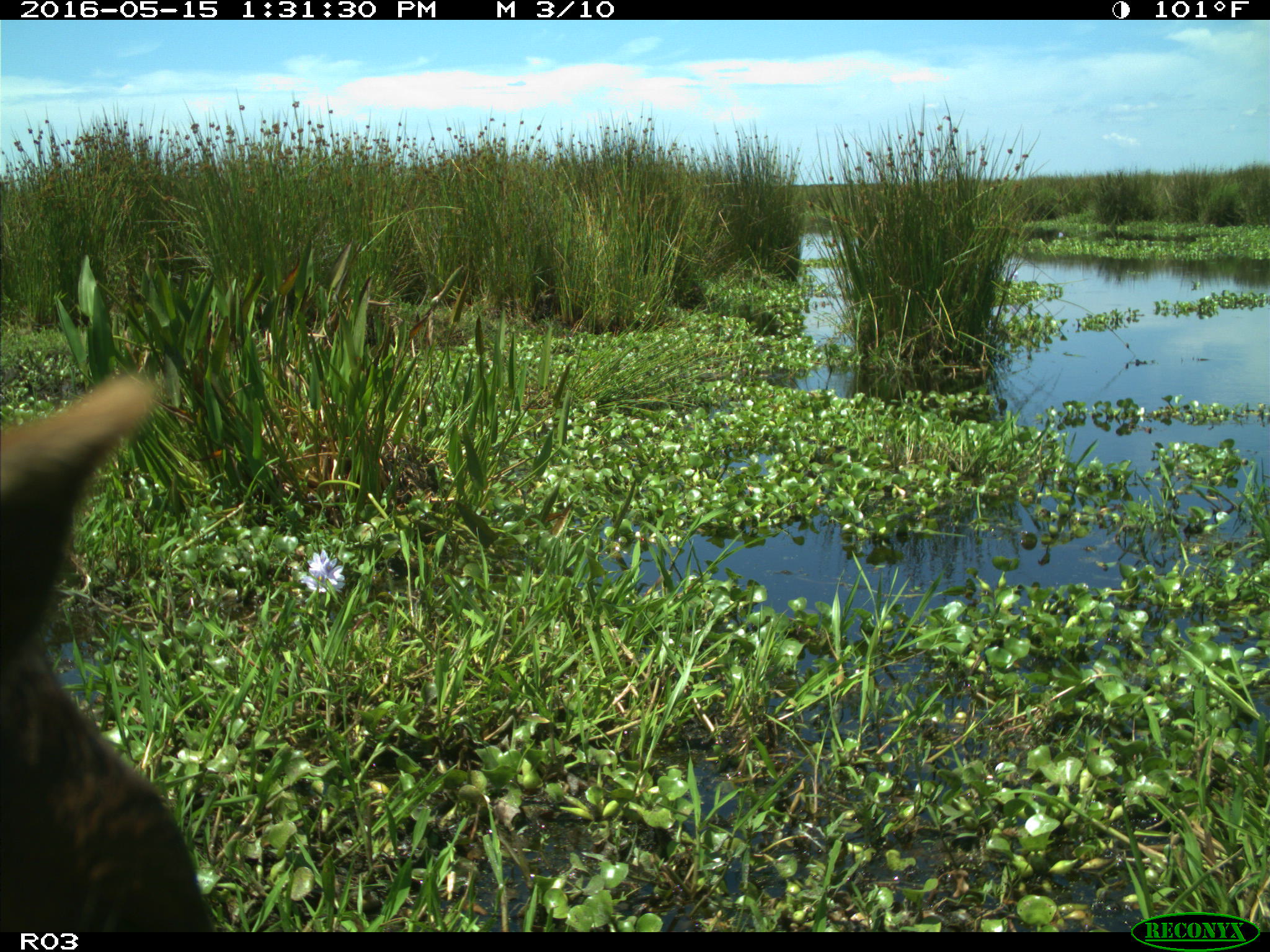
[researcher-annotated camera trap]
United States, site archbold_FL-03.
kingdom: Animalia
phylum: Chordata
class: Mammalia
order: Artiodactyla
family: Bovidae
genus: Bos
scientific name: Bos taurus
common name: domestic cow